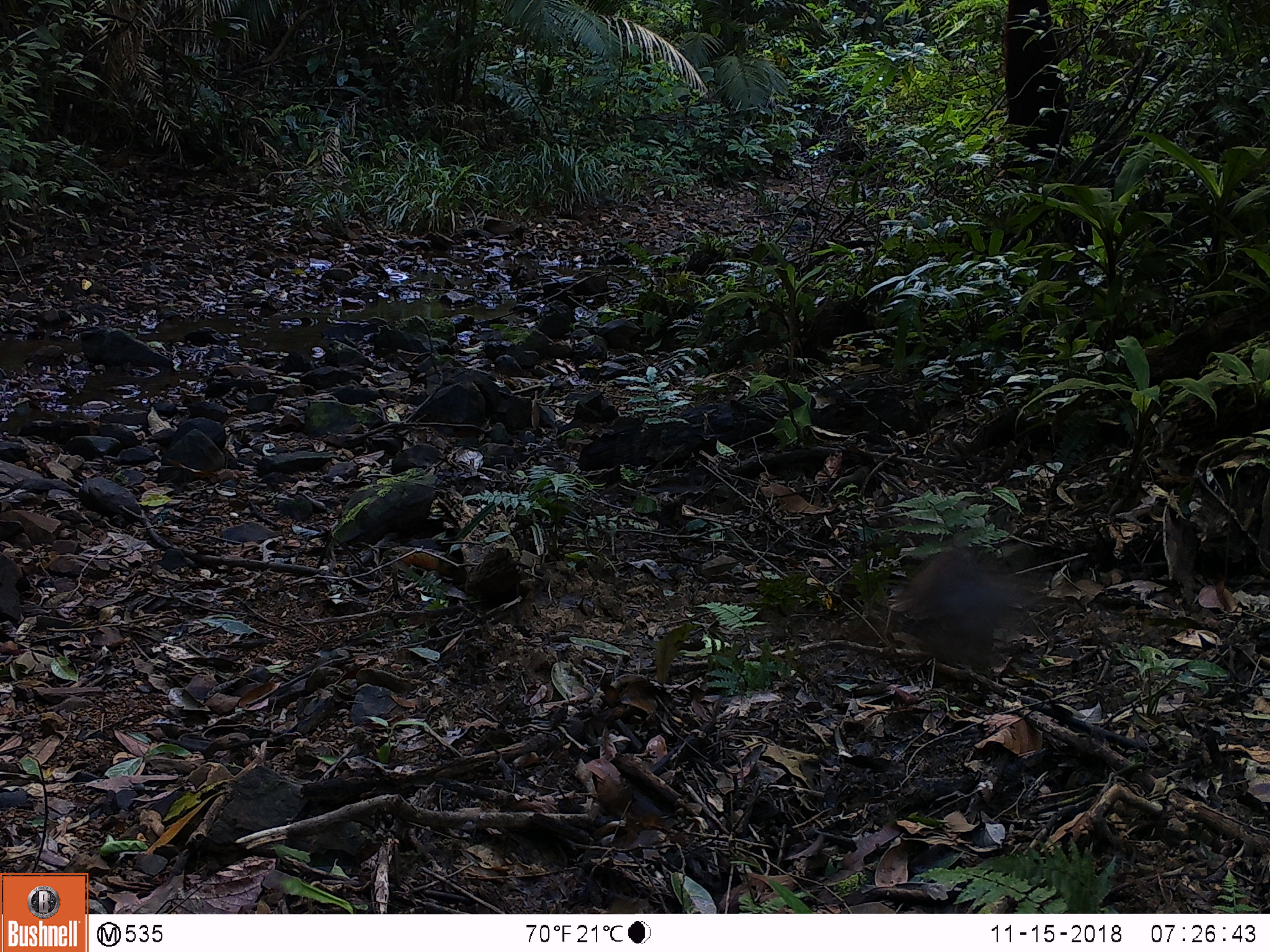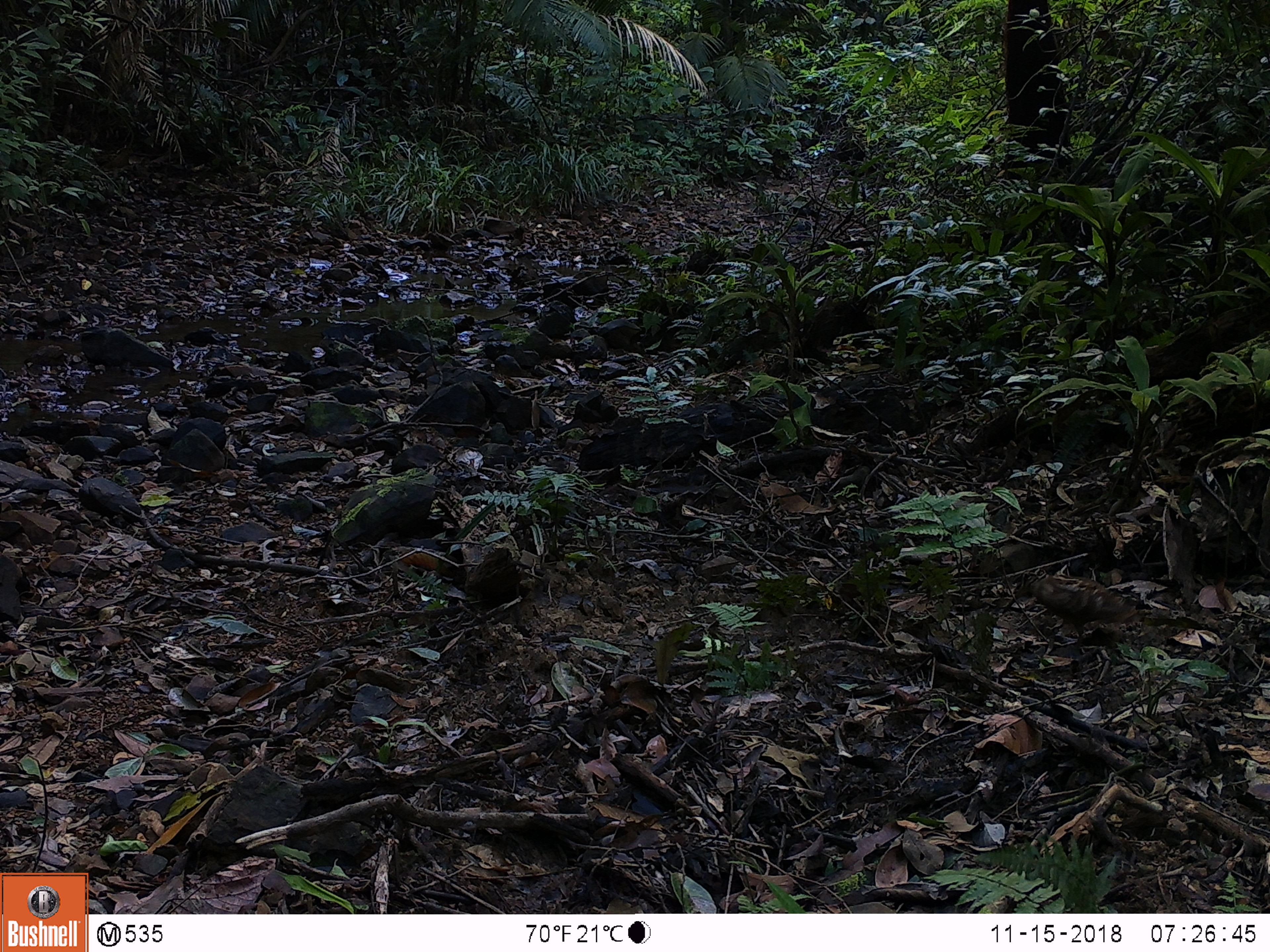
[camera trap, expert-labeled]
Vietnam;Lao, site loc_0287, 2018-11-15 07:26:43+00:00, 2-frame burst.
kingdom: Animalia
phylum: Chordata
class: Aves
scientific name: Aves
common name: bird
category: unidentified bird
Unidentified bird (bird) (Aves). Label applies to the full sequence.